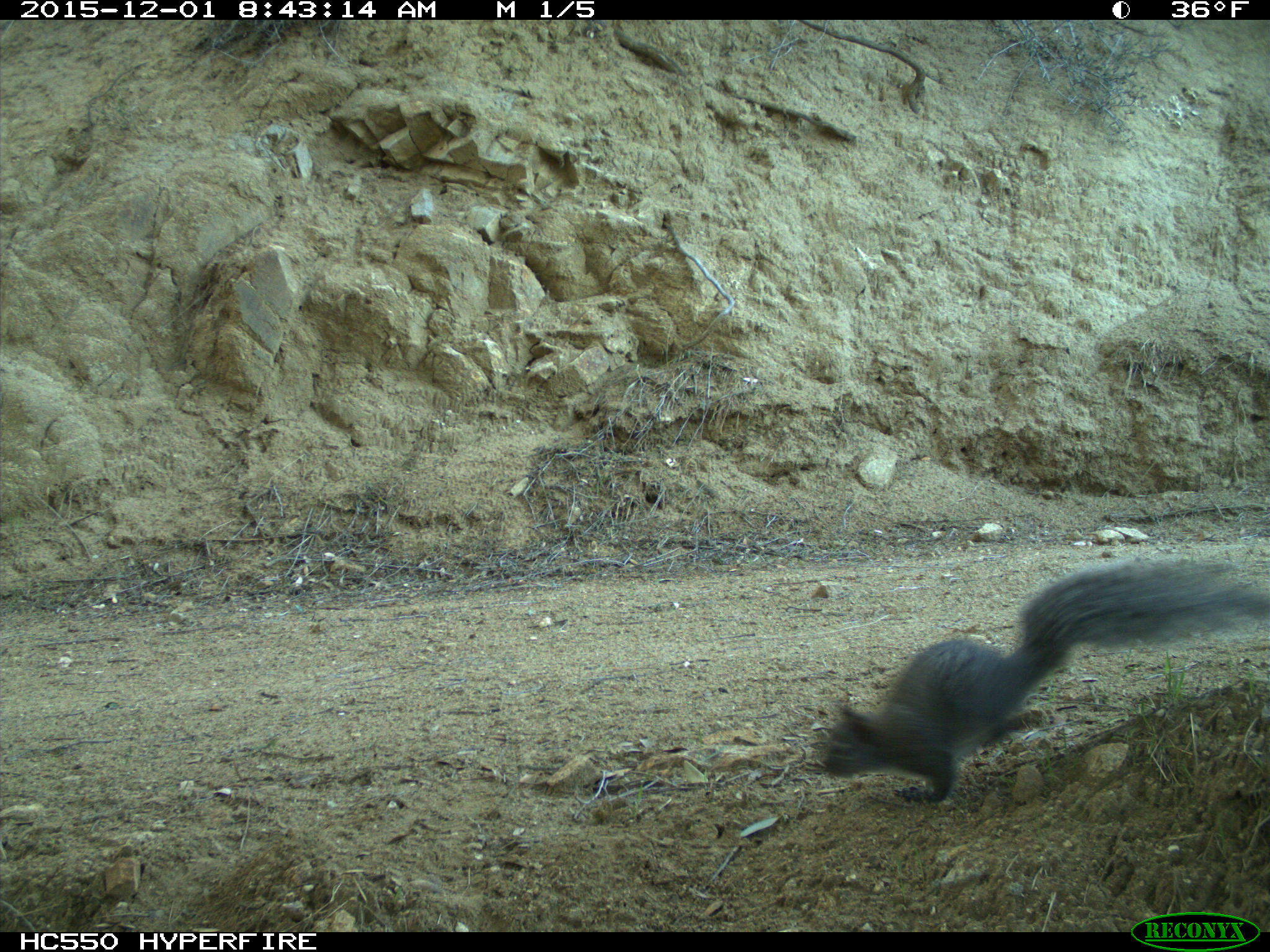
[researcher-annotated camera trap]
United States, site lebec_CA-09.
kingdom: Animalia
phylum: Chordata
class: Mammalia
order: Rodentia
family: Sciuridae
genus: Sciurus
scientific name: Sciurus carolinensis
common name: eastern gray squirrel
Sciurus carolinensis (eastern gray squirrel).